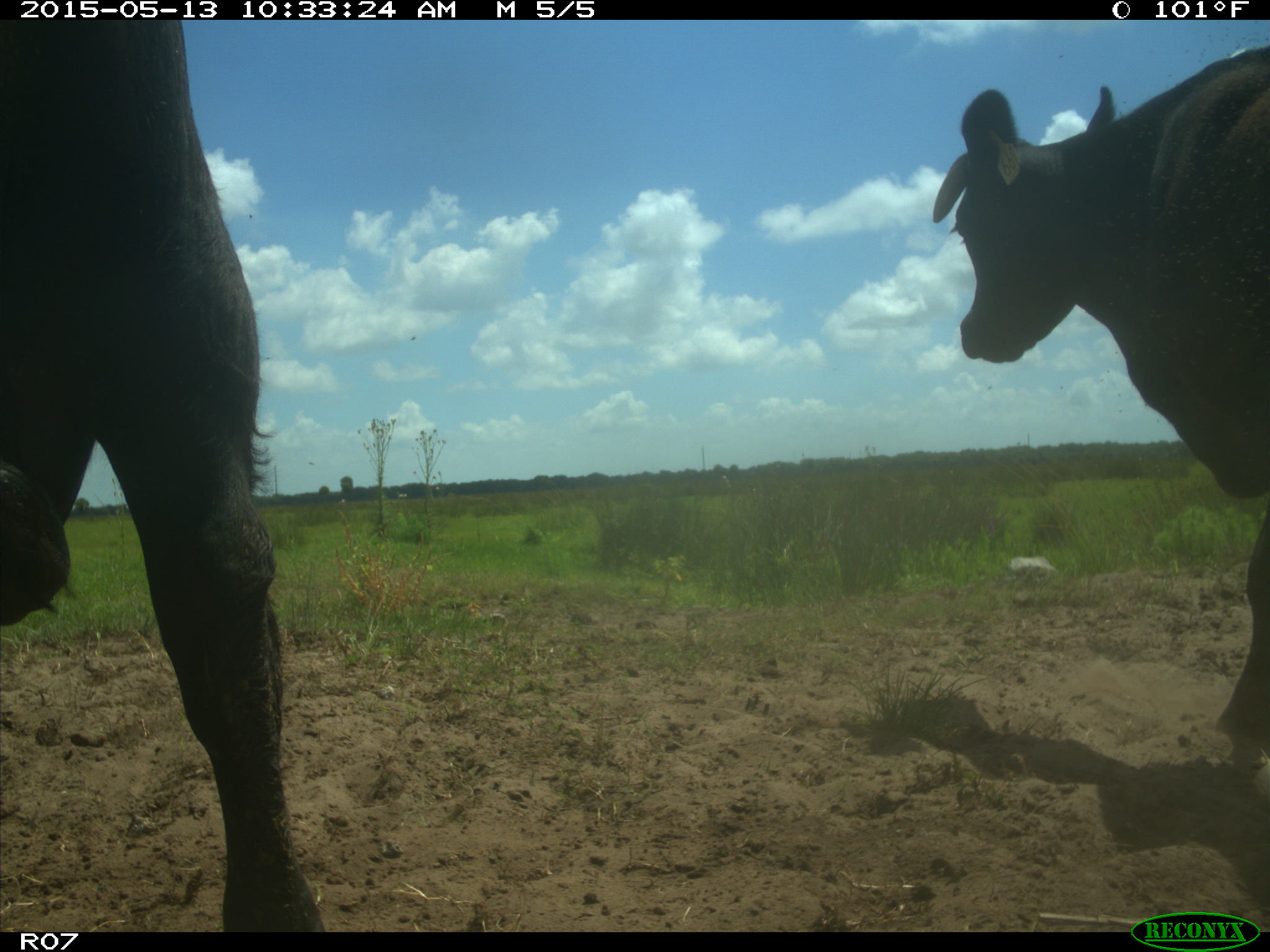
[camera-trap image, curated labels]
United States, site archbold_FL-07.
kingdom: Animalia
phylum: Chordata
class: Mammalia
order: Artiodactyla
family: Bovidae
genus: Bos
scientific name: Bos taurus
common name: domestic cow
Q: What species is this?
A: Bos taurus (domestic cow).